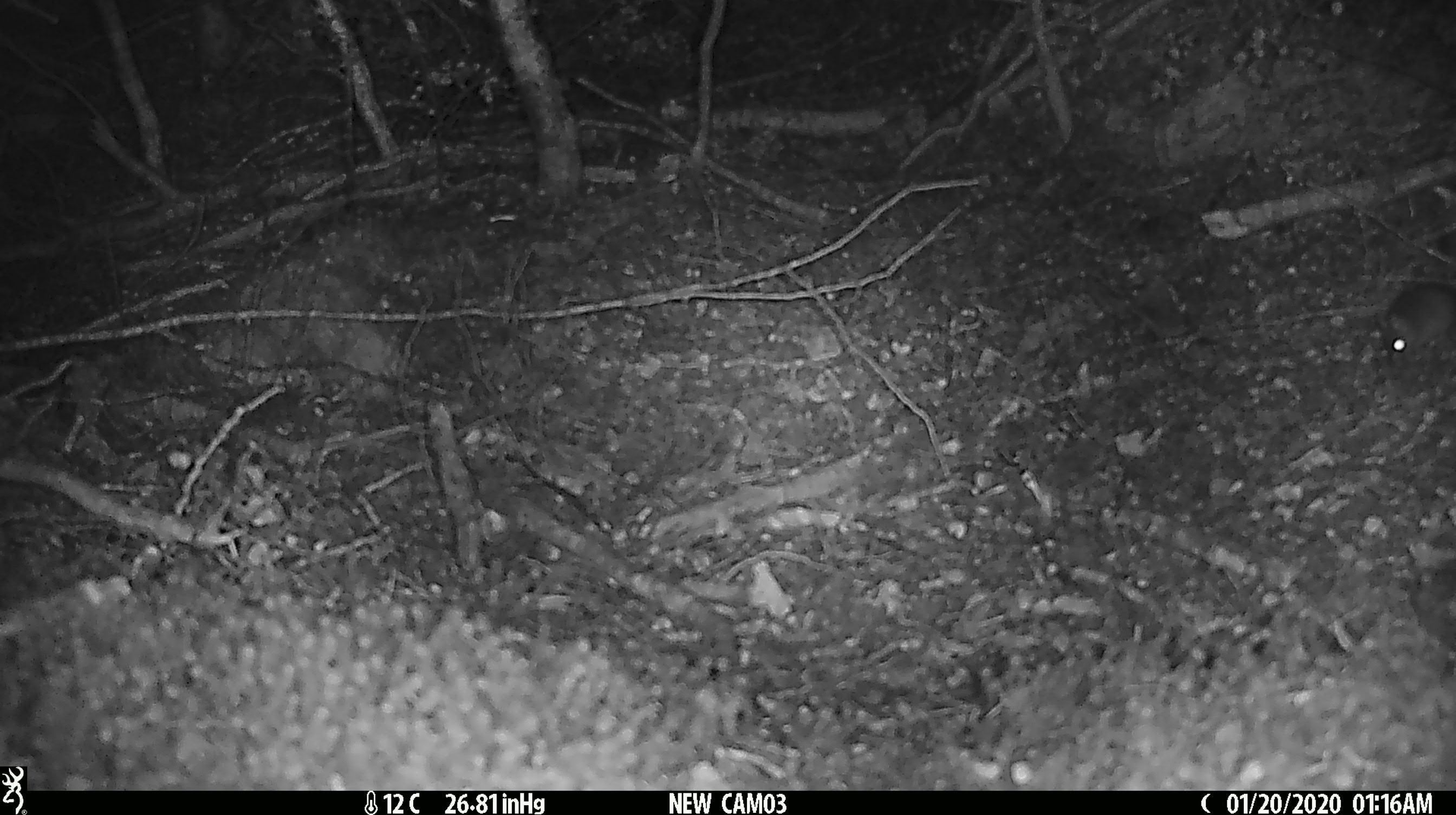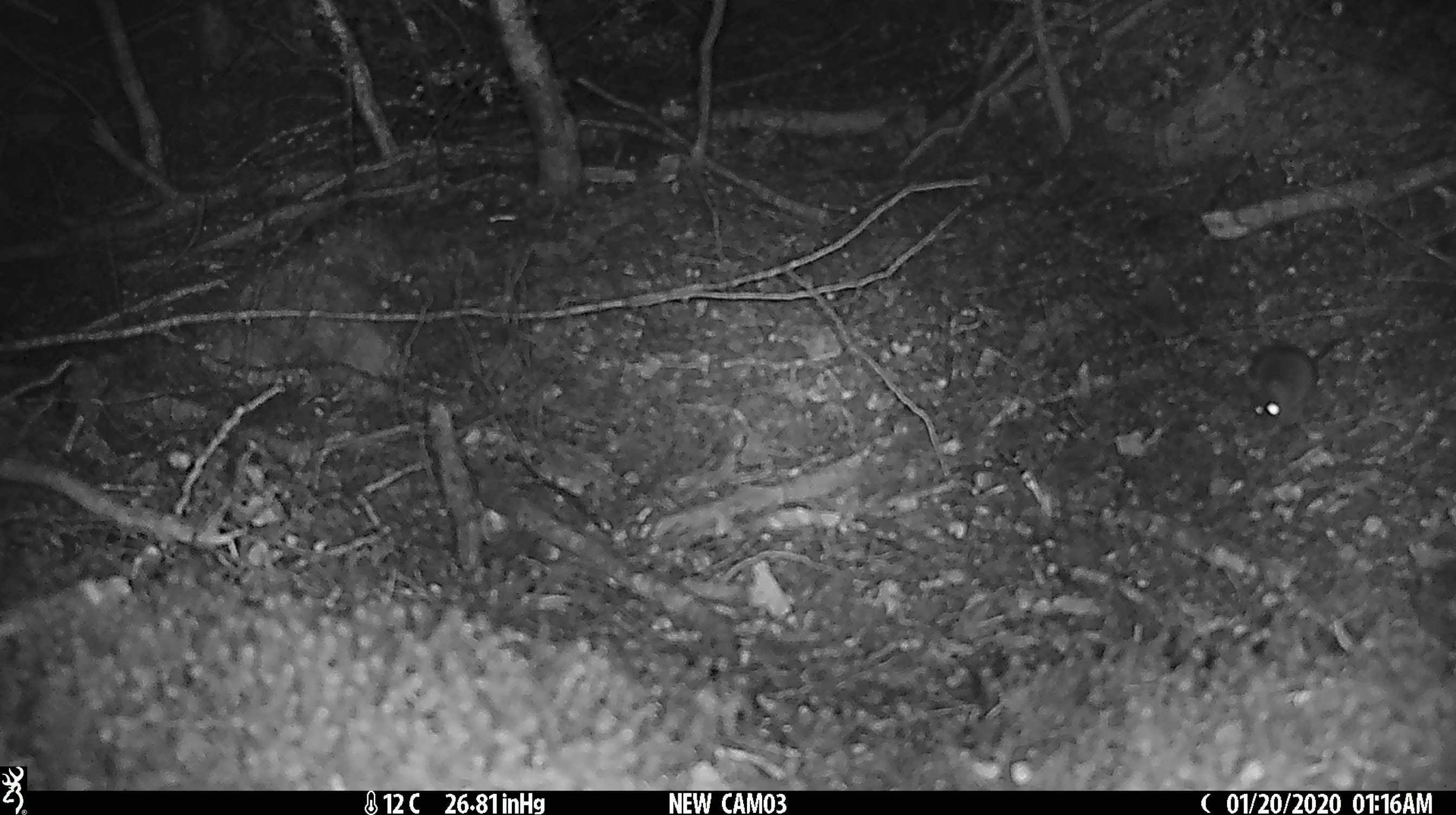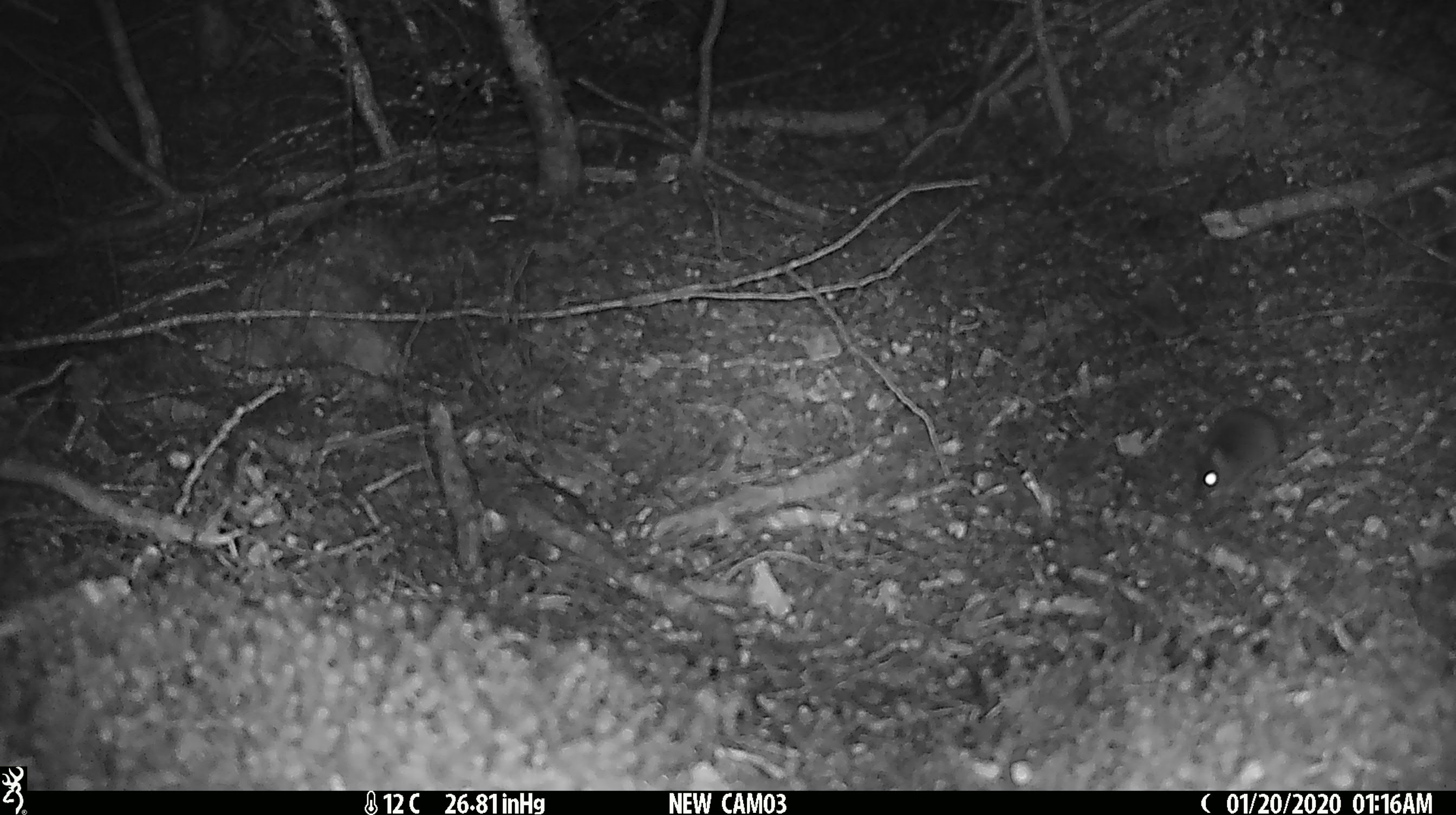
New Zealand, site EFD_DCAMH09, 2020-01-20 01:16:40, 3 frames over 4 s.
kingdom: Animalia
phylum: Chordata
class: Mammalia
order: Rodentia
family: Muridae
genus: Mus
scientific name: Mus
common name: mouse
Mouse (Mus).